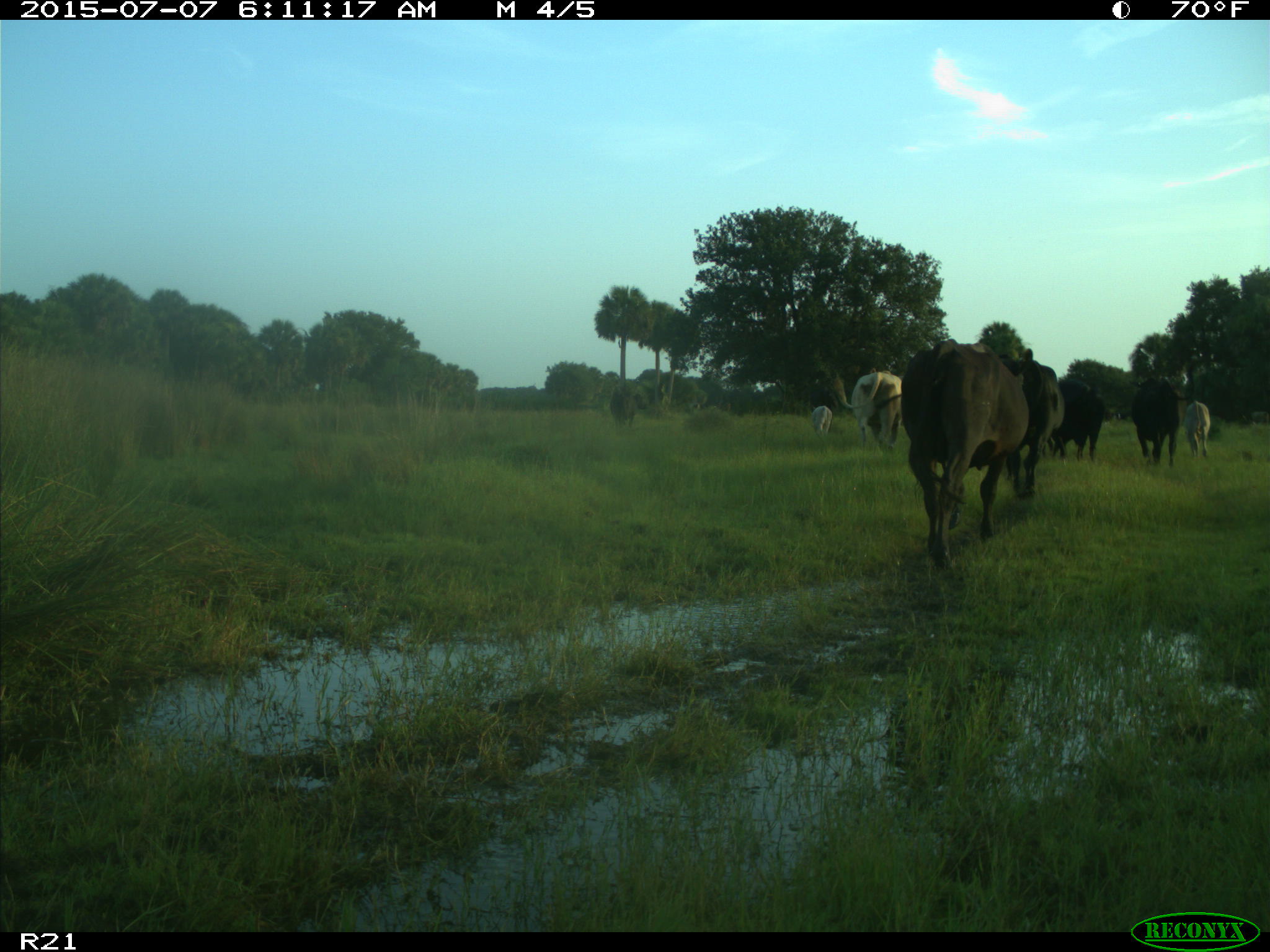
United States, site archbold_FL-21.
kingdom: Animalia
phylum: Chordata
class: Mammalia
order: Artiodactyla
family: Bovidae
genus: Bos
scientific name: Bos taurus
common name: domestic cow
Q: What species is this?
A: Bos taurus (domestic cow).